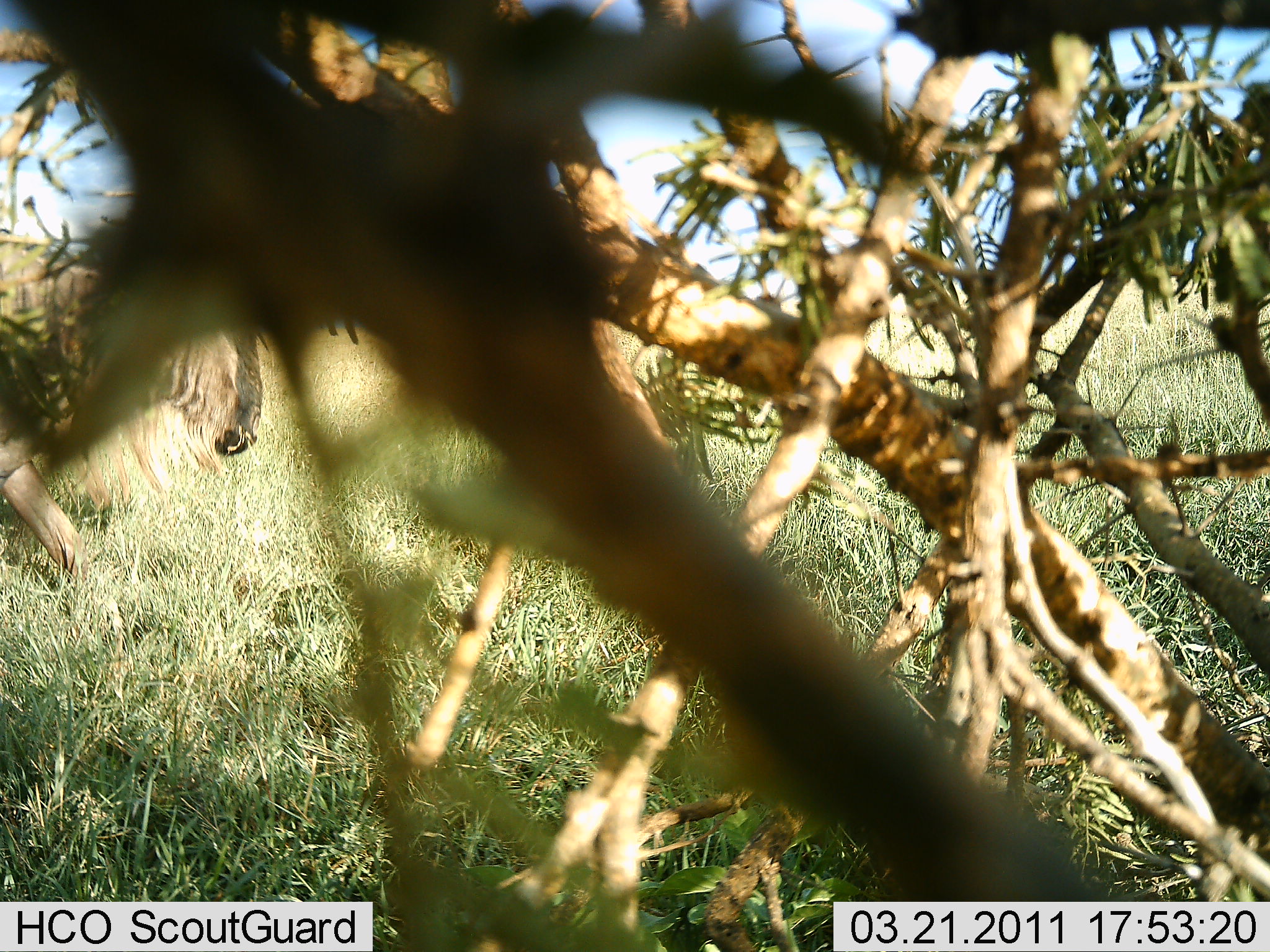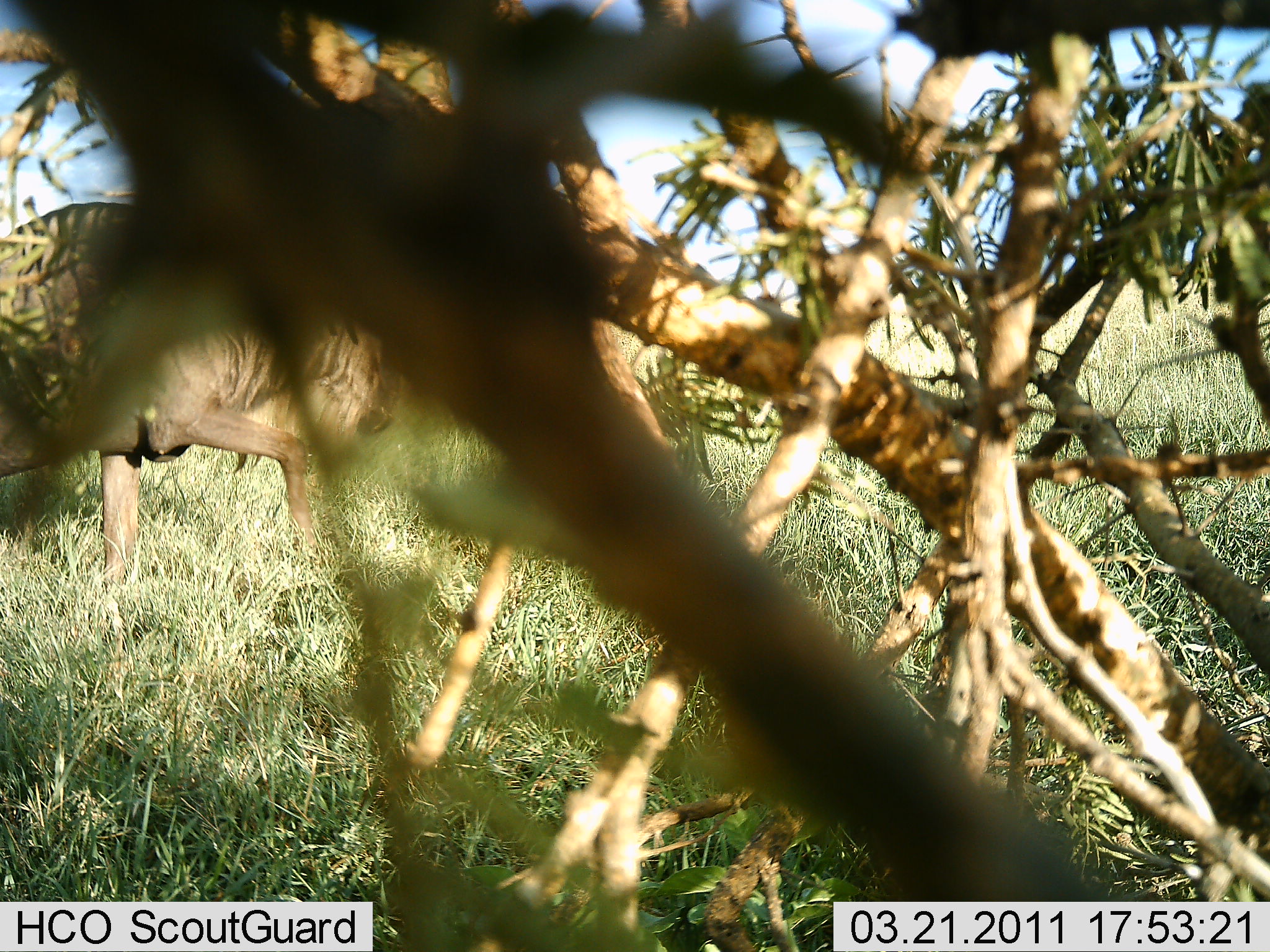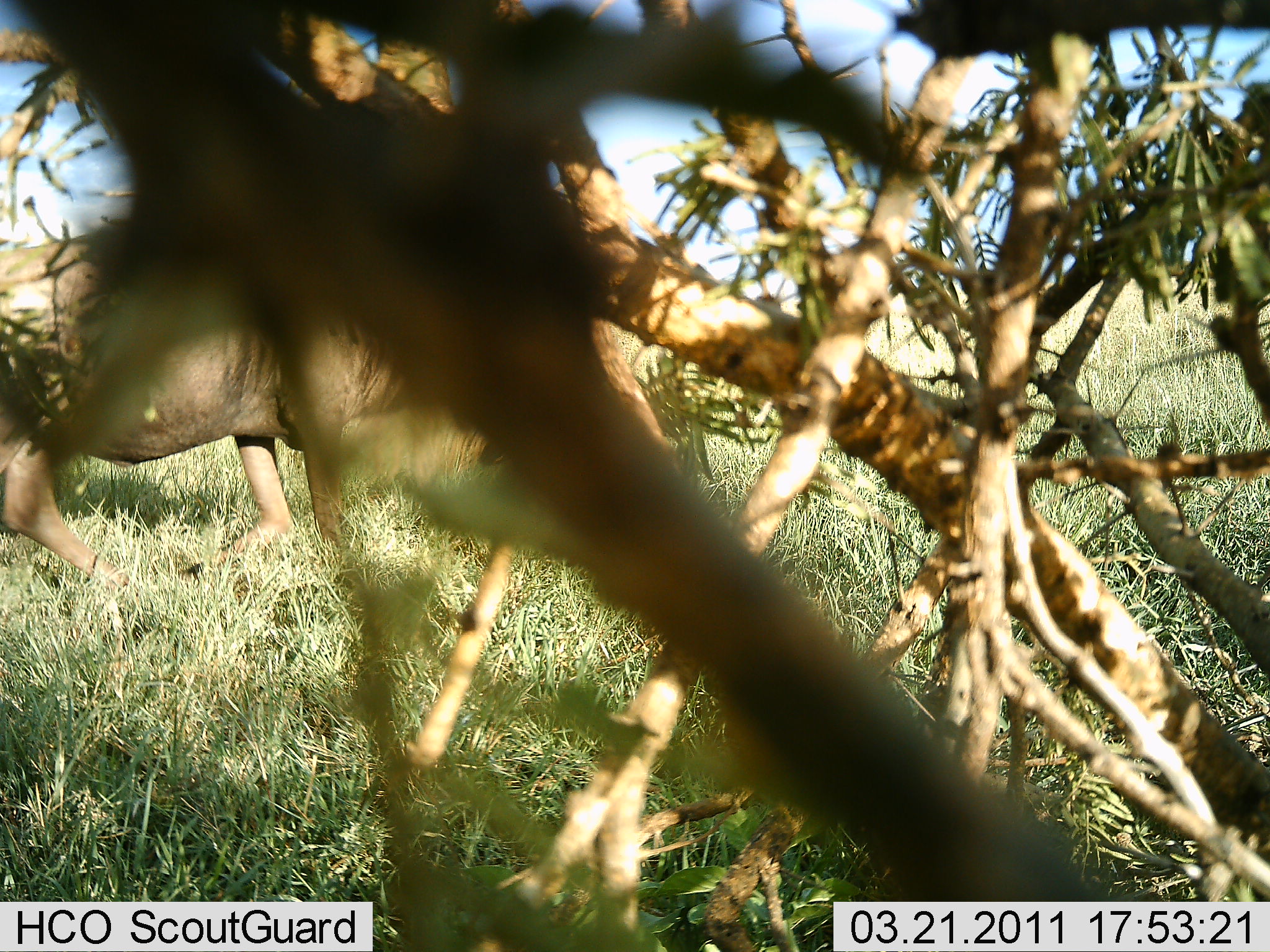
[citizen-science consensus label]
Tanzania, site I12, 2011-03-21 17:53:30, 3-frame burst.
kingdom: Animalia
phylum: Chordata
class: Mammalia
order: Artiodactyla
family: Bovidae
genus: Connochaetes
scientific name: Connochaetes taurinus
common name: blue wildebeest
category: wildebeest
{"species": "wildebeest (blue wildebeest) (Connochaetes taurinus)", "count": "1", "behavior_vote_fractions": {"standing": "0%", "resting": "0%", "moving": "100%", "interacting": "0%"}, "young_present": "0%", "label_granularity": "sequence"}